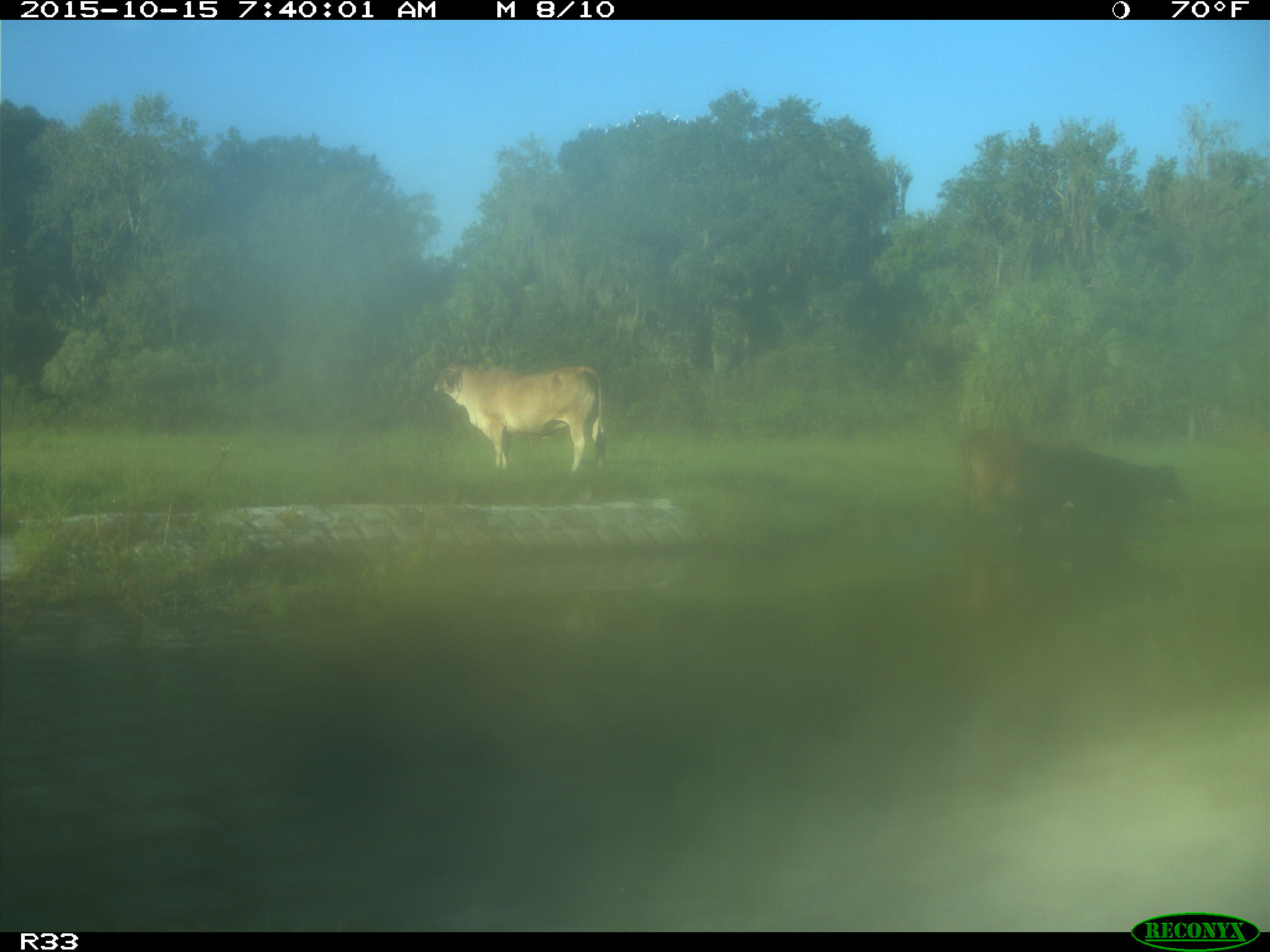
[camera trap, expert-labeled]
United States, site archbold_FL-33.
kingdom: Animalia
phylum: Chordata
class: Mammalia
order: Artiodactyla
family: Bovidae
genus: Bos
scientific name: Bos taurus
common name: domestic cow